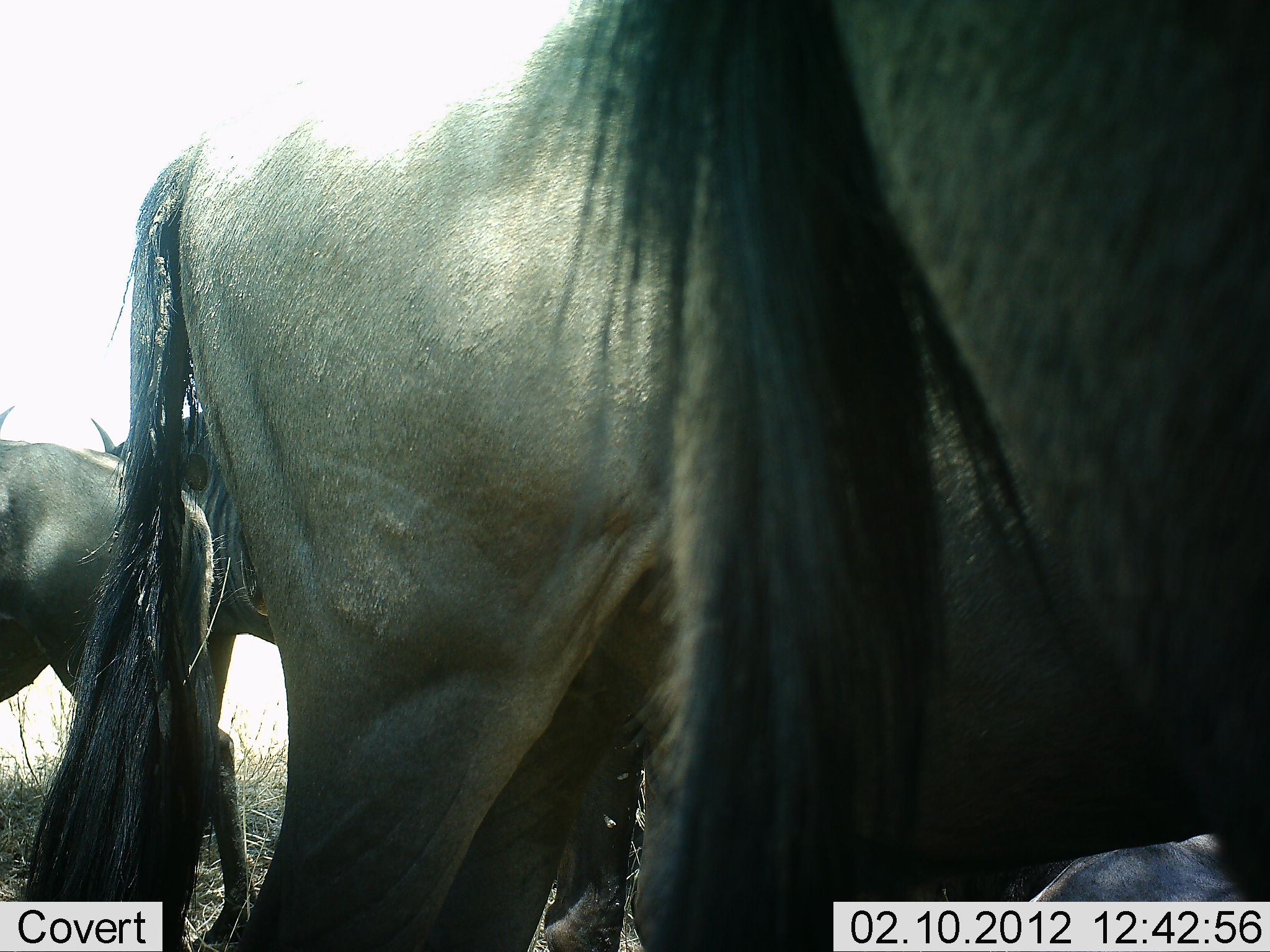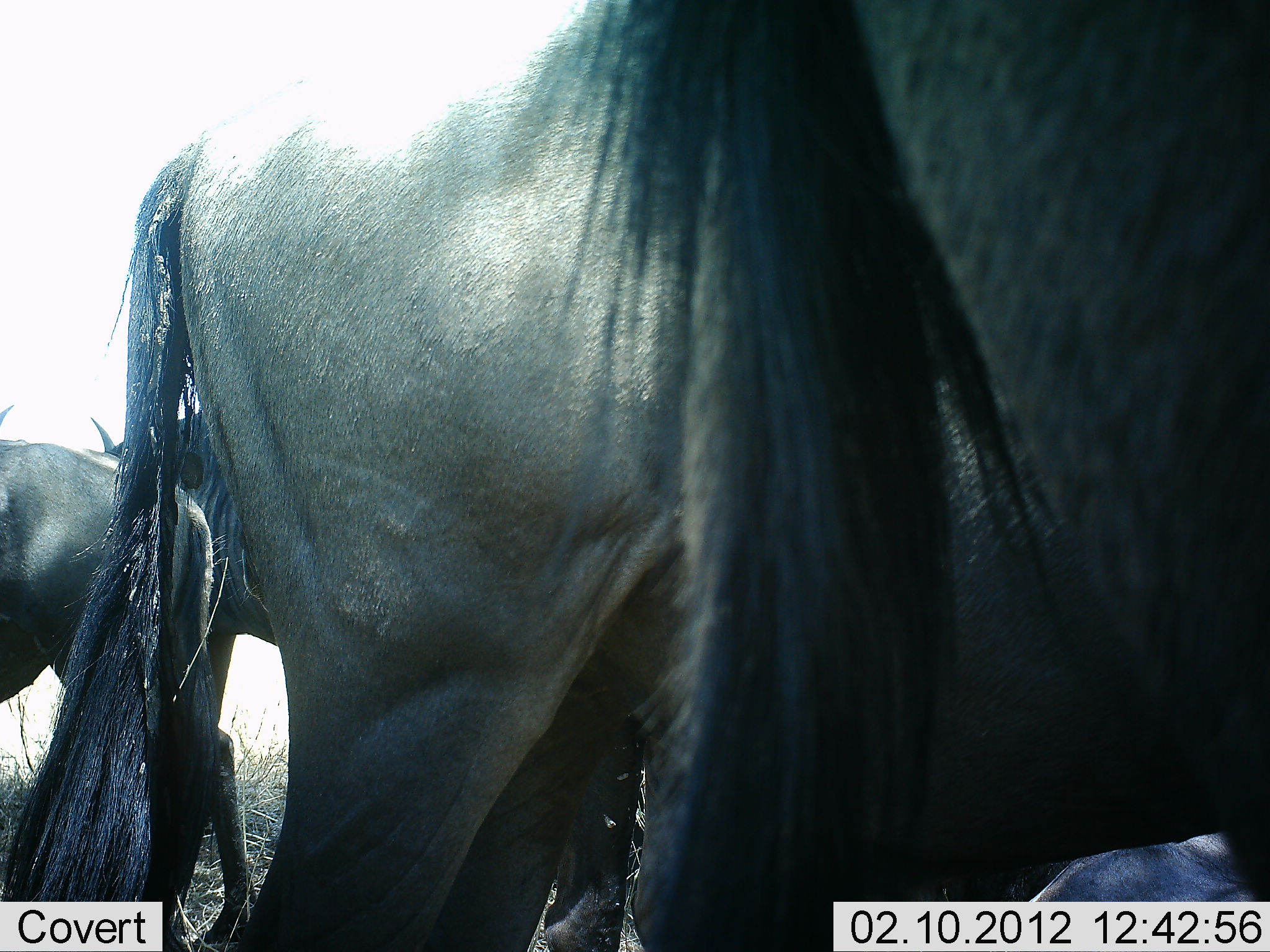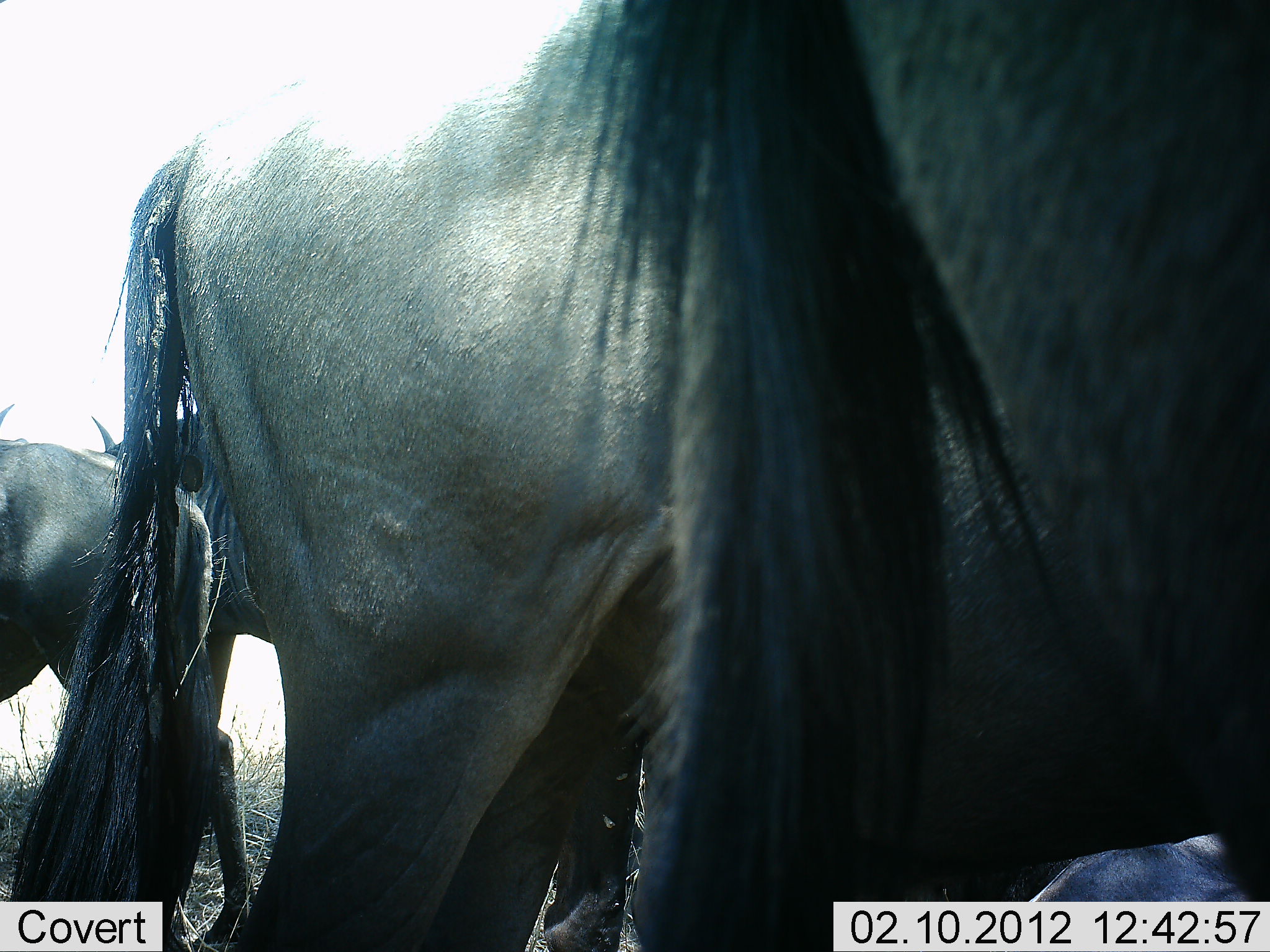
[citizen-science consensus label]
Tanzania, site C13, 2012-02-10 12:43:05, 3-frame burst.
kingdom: Animalia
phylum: Chordata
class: Mammalia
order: Artiodactyla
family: Bovidae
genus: Connochaetes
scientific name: Connochaetes taurinus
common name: blue wildebeest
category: wildebeest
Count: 4.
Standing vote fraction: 100%.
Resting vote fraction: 16%.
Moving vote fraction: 0%.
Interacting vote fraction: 0%.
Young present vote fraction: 0%.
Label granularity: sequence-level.